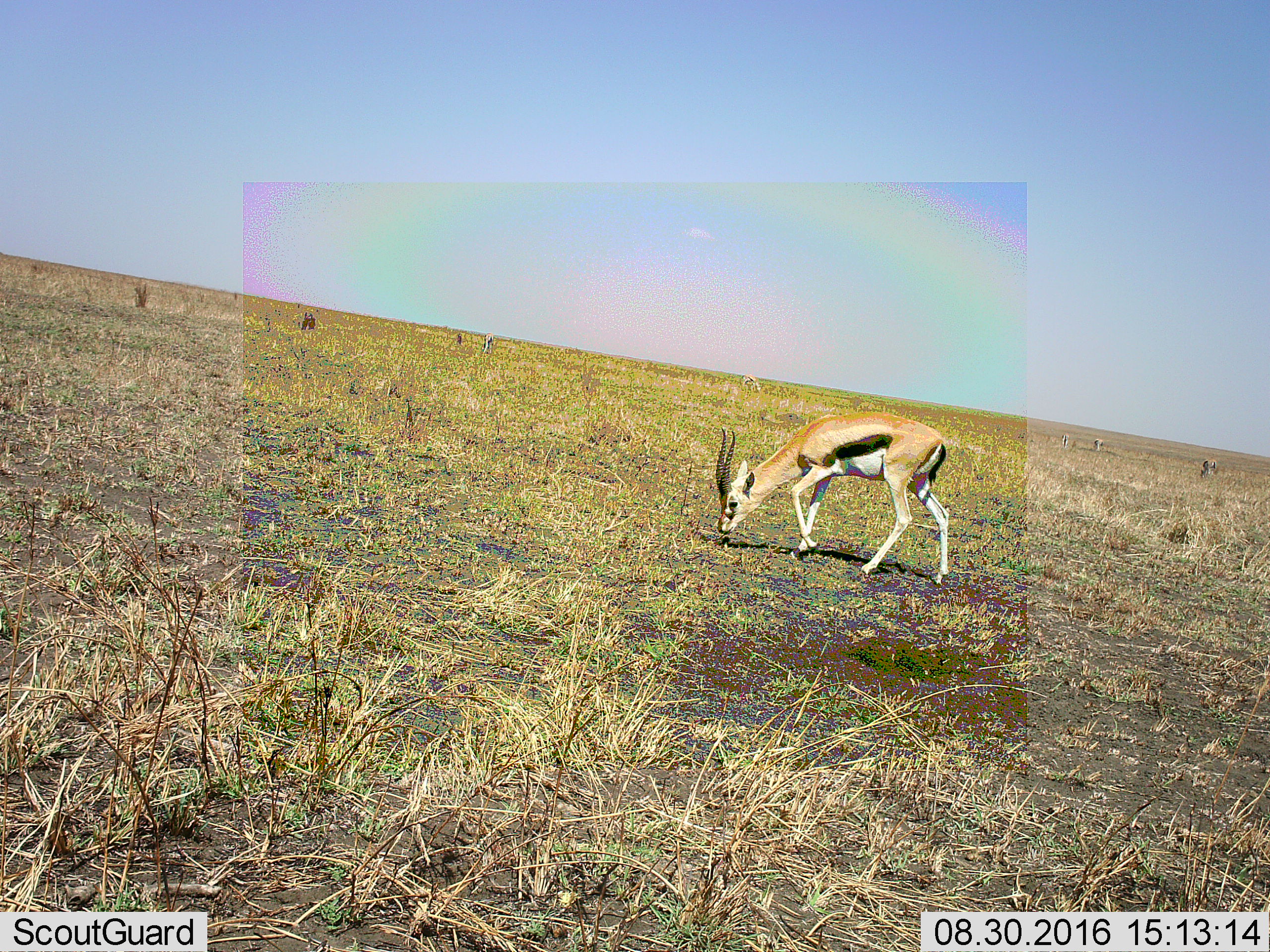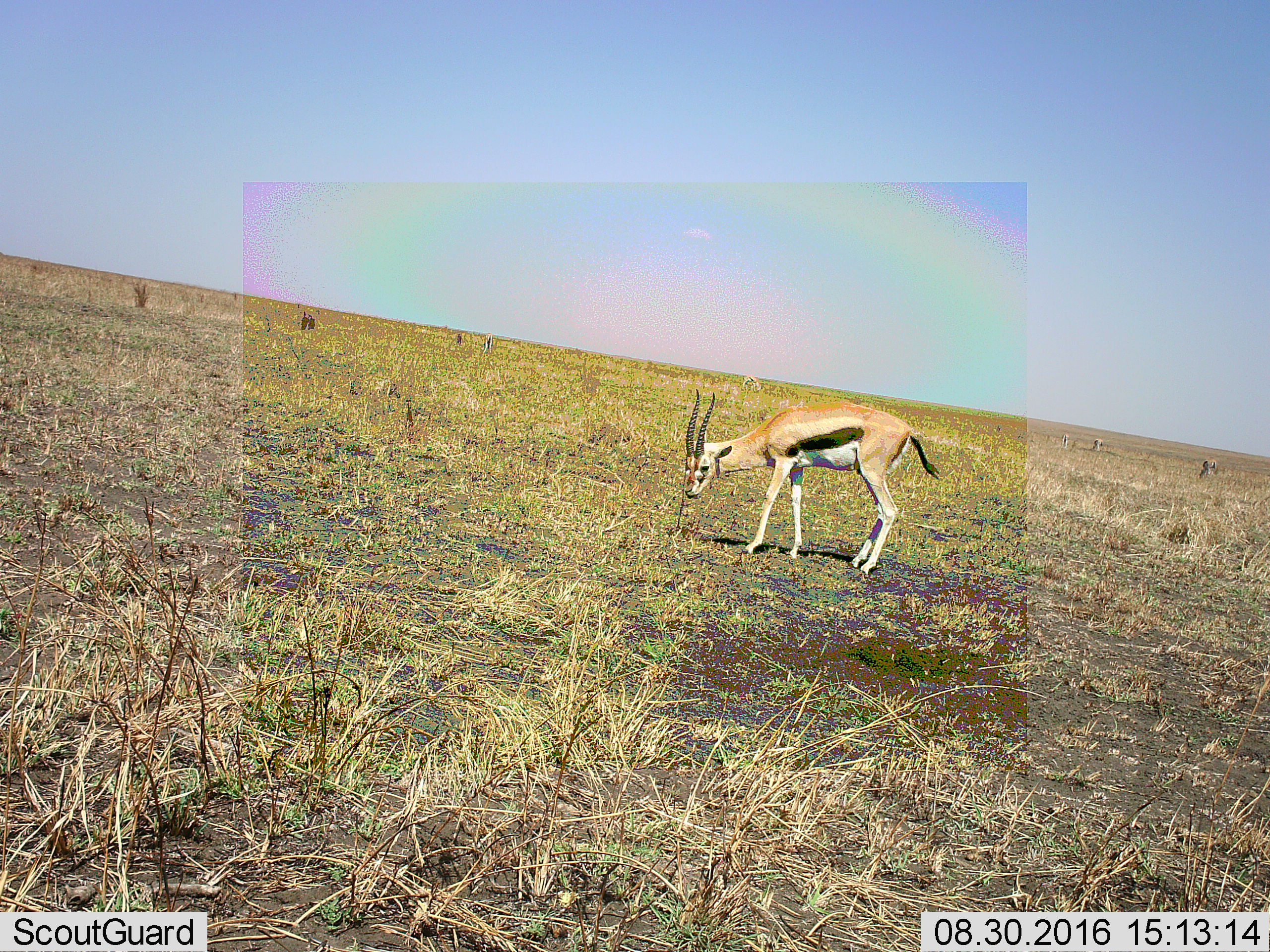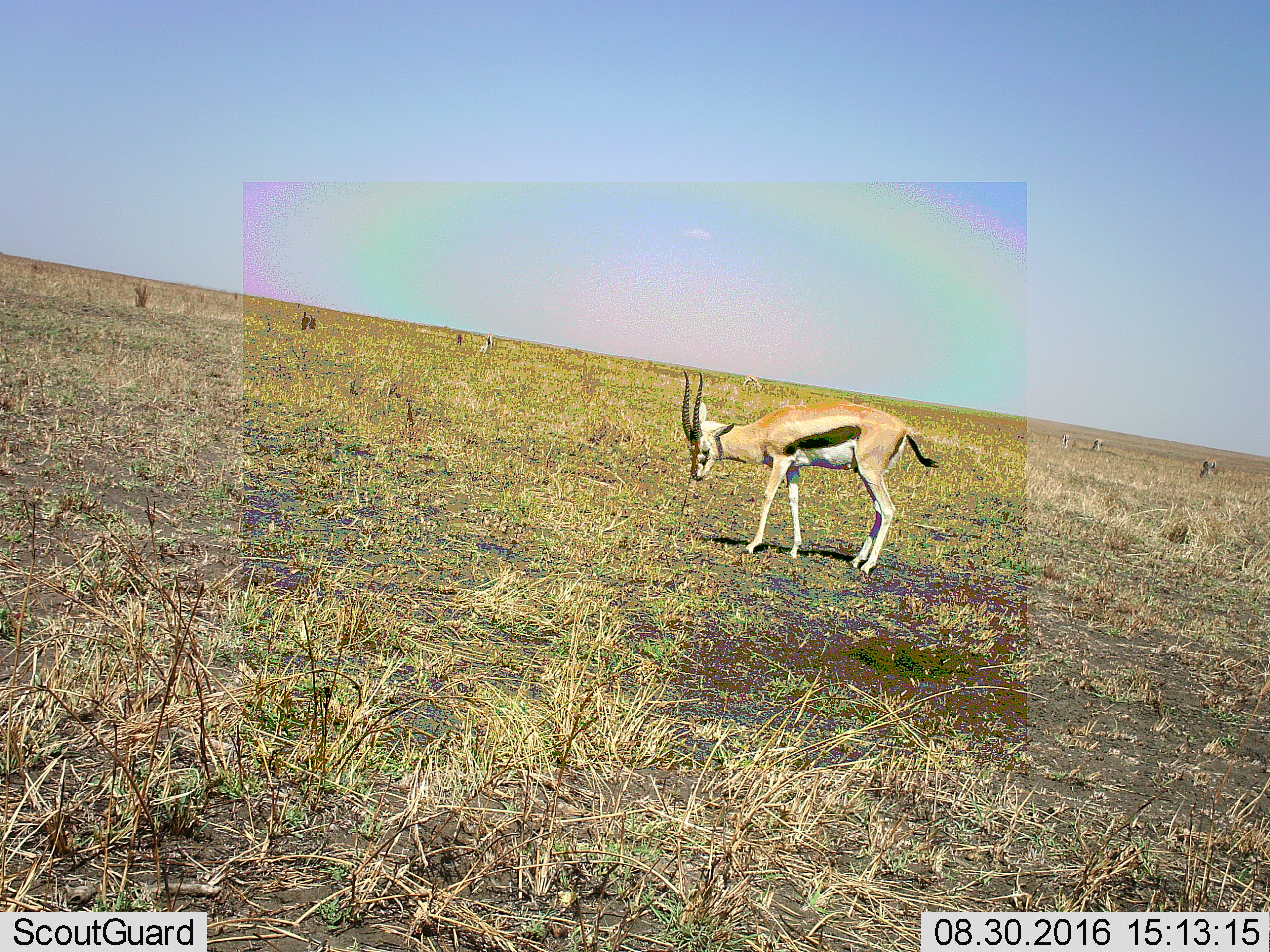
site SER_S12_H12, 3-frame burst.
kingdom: Animalia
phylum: Chordata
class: Mammalia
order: Artiodactyla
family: Bovidae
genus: Eudorcas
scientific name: Eudorcas thomsonii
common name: thomson's gazelle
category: gazellethomsons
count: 4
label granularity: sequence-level